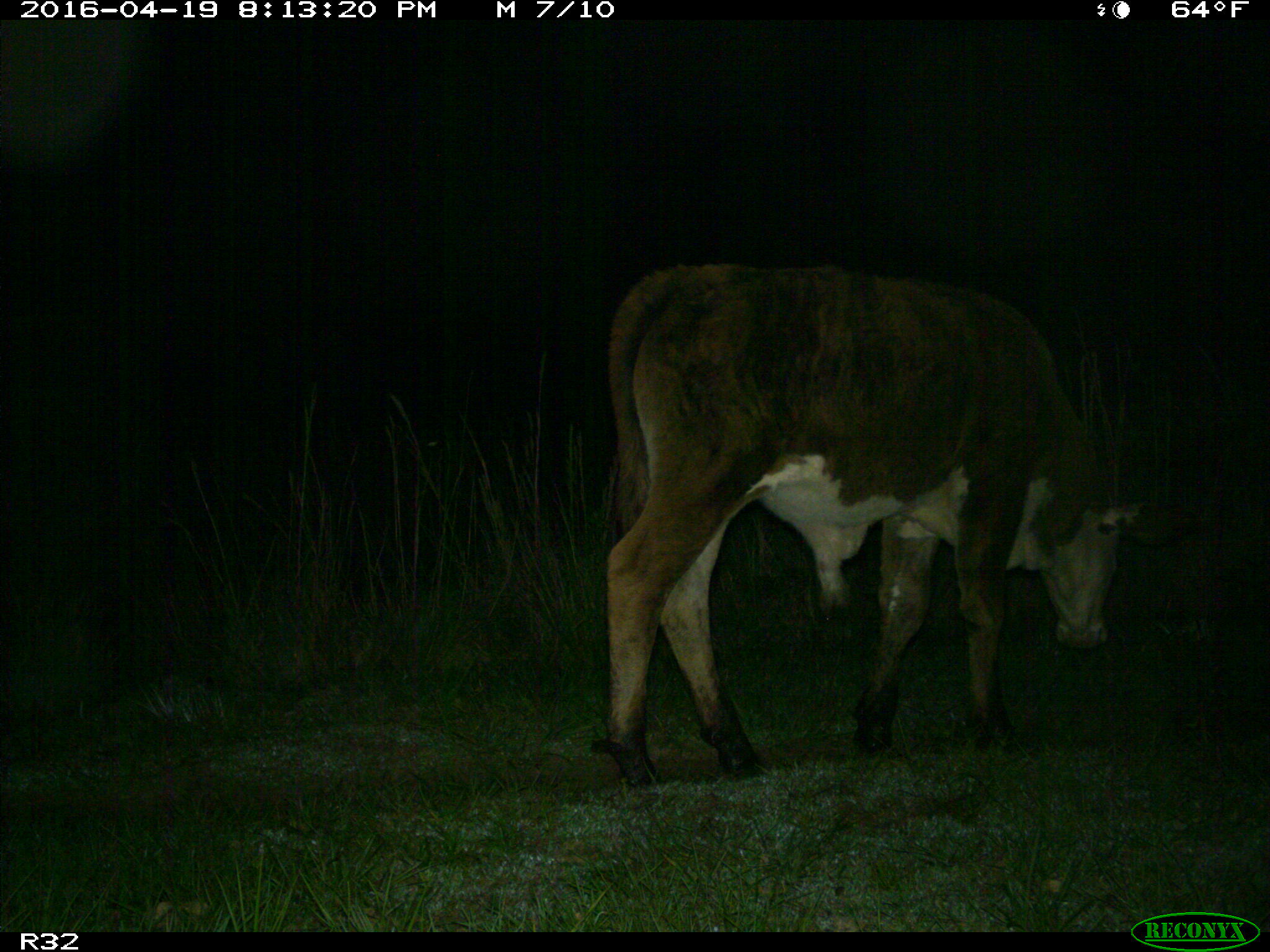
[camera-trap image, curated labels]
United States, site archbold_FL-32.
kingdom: Animalia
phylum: Chordata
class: Mammalia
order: Artiodactyla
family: Bovidae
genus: Bos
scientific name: Bos taurus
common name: domestic cow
Bos taurus (domestic cow).